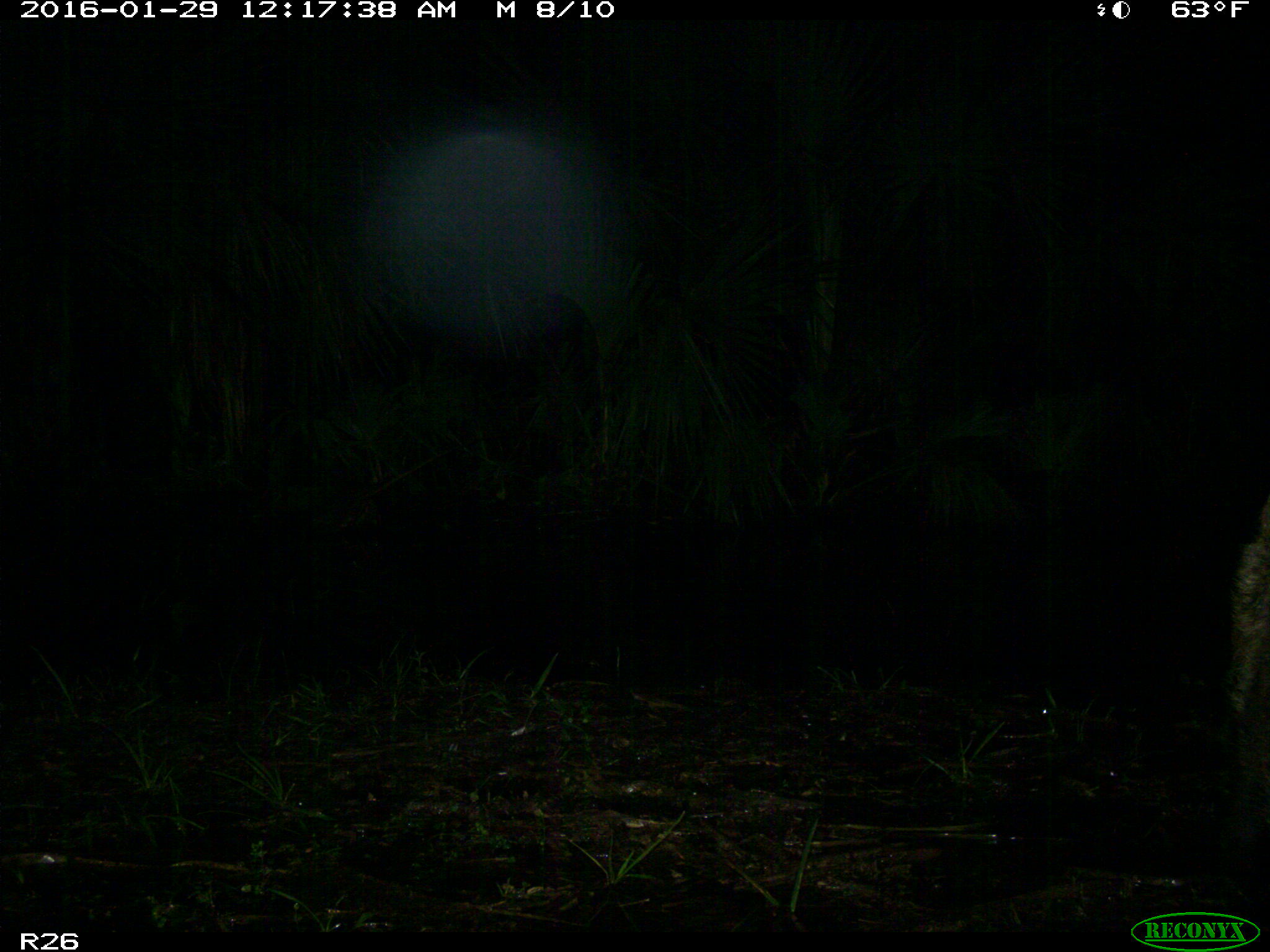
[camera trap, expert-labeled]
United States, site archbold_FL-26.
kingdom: Animalia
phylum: Chordata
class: Mammalia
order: Artiodactyla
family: Suidae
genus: Sus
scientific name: Sus scrofa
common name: wild boar